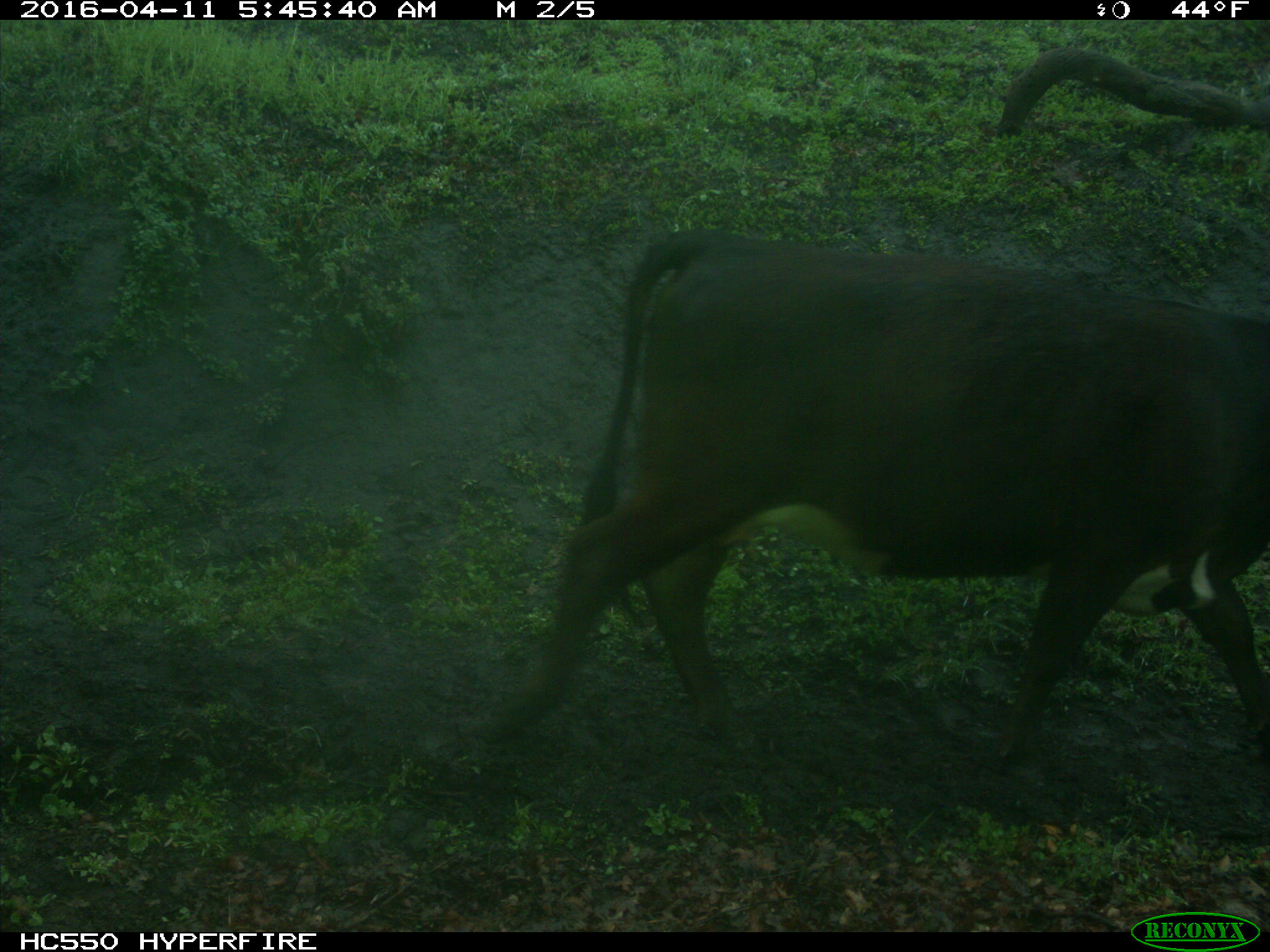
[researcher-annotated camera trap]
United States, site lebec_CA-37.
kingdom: Animalia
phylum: Chordata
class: Mammalia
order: Artiodactyla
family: Bovidae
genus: Bos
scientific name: Bos taurus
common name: domestic cow